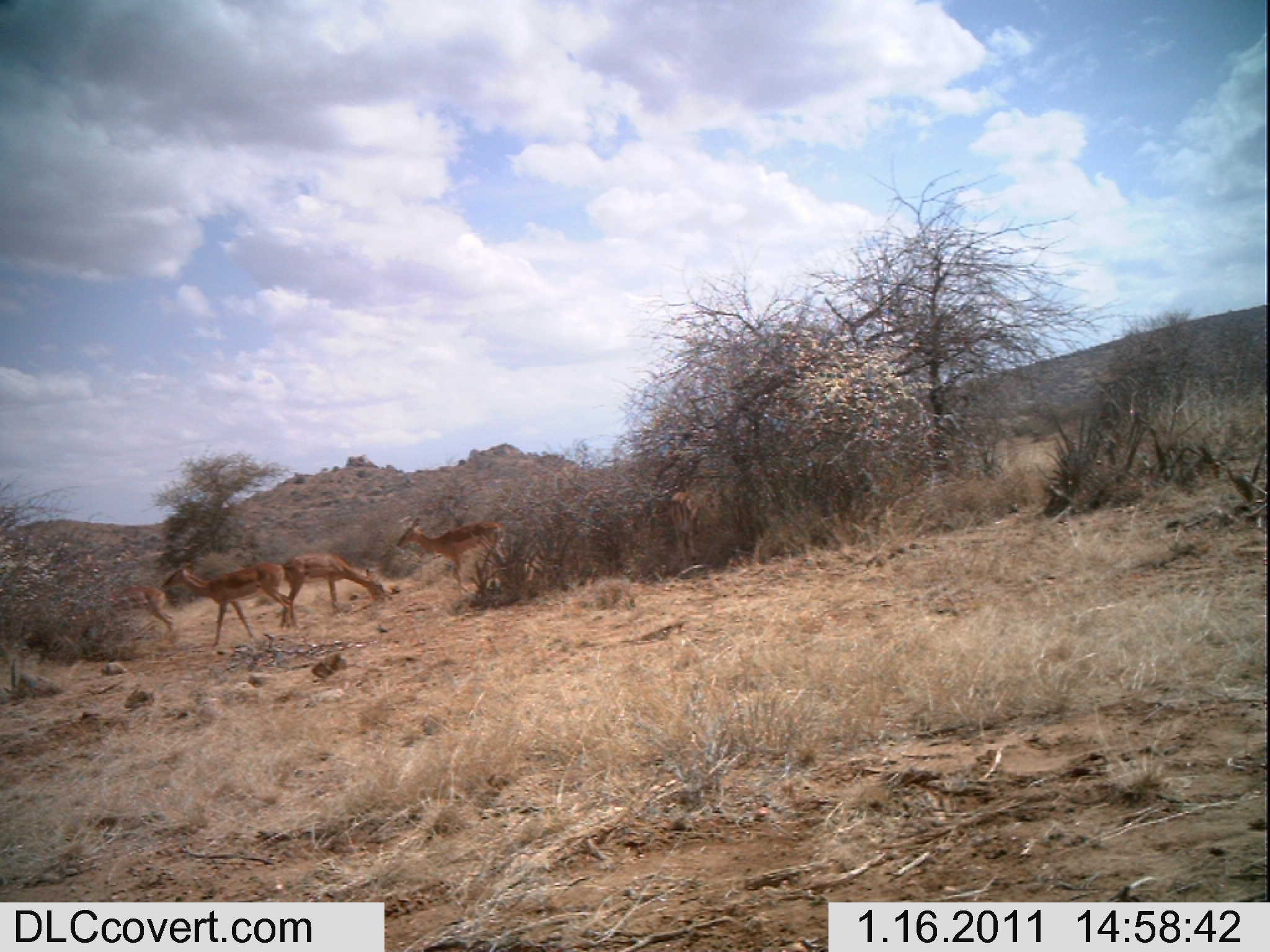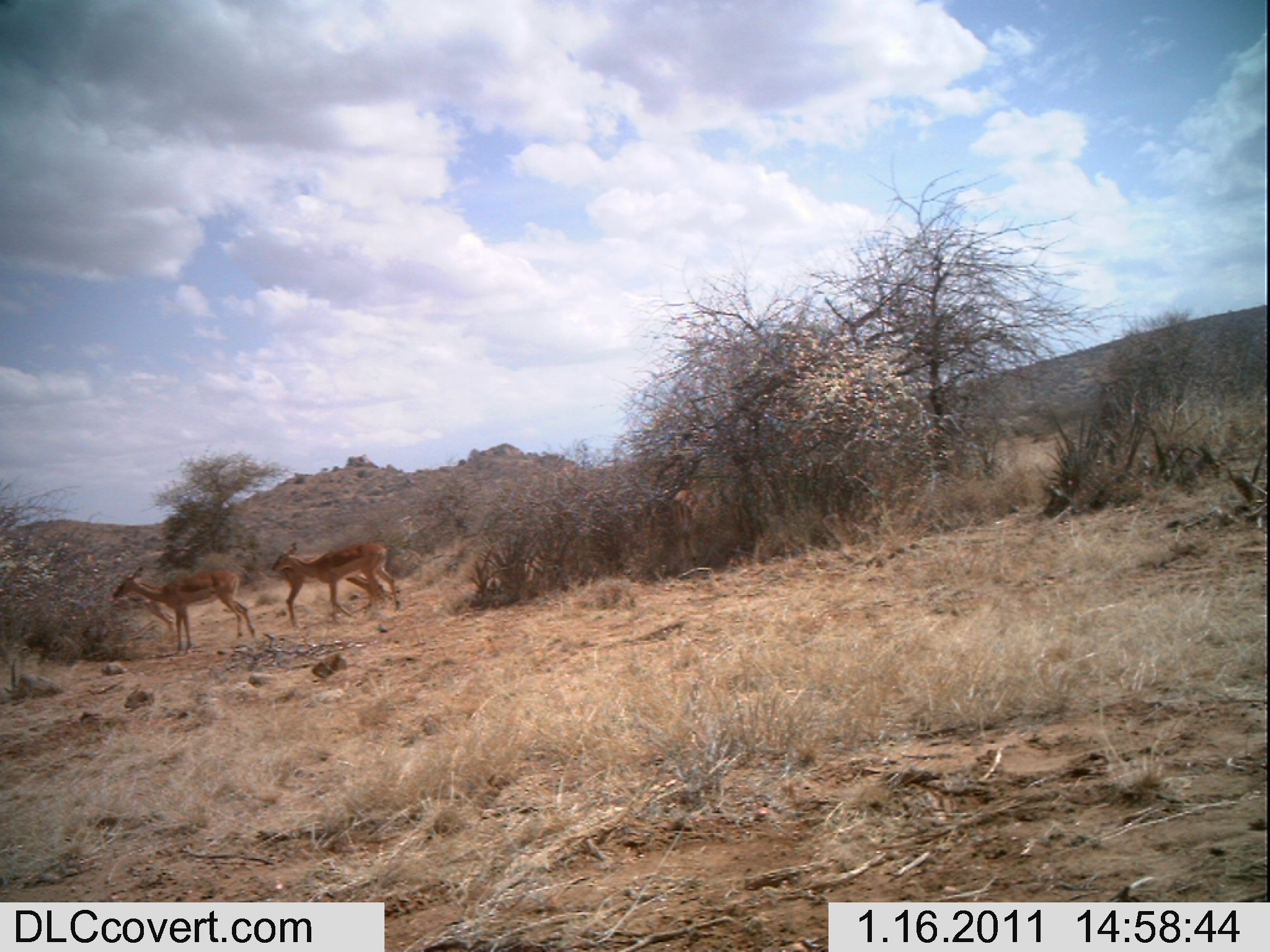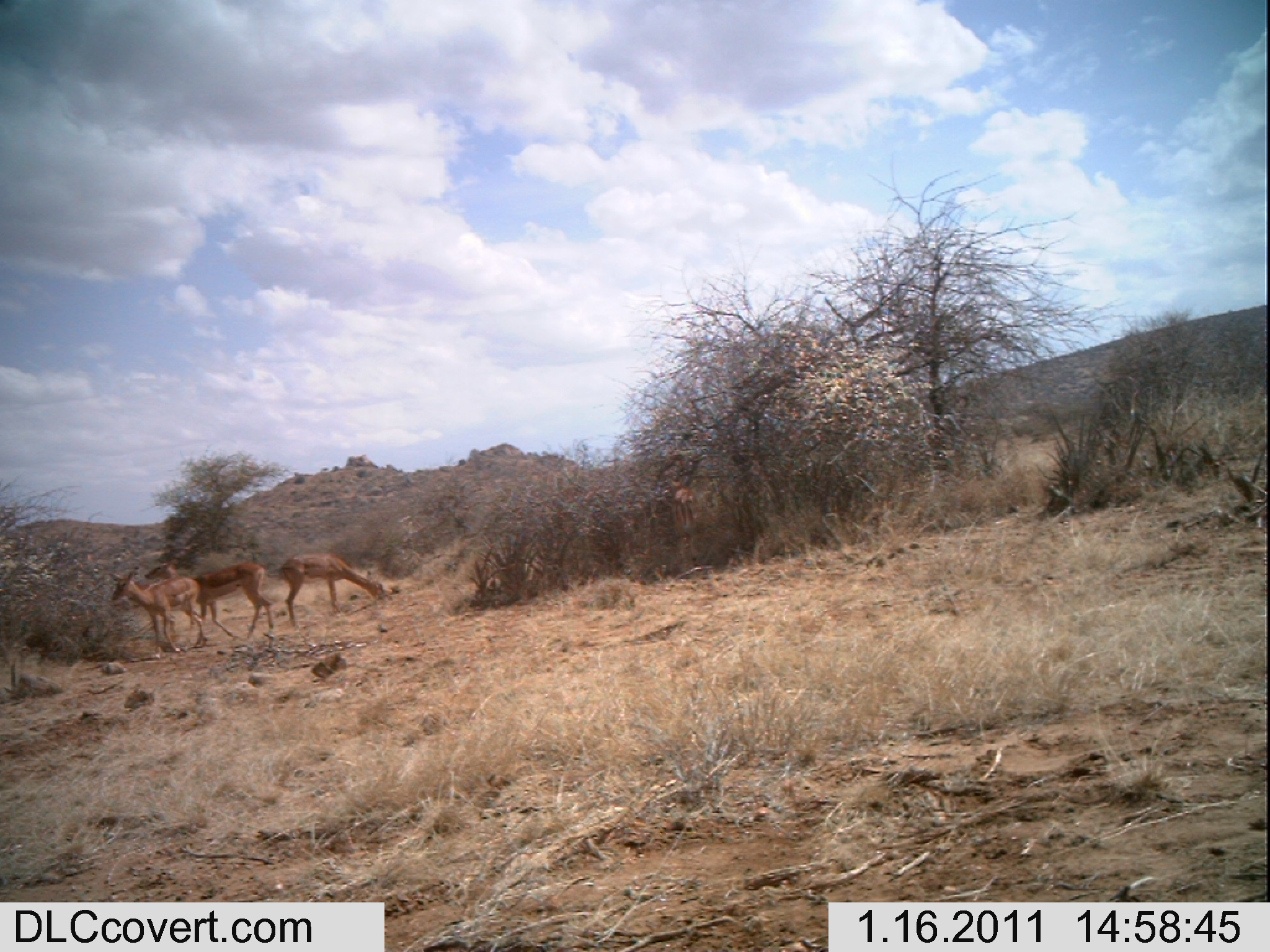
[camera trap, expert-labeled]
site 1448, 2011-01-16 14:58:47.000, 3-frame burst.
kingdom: Animalia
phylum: Chordata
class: Mammalia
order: Artiodactyla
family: Bovidae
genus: Aepyceros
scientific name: Aepyceros melampus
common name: impala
Aepyceros melampus (impala), count 5.